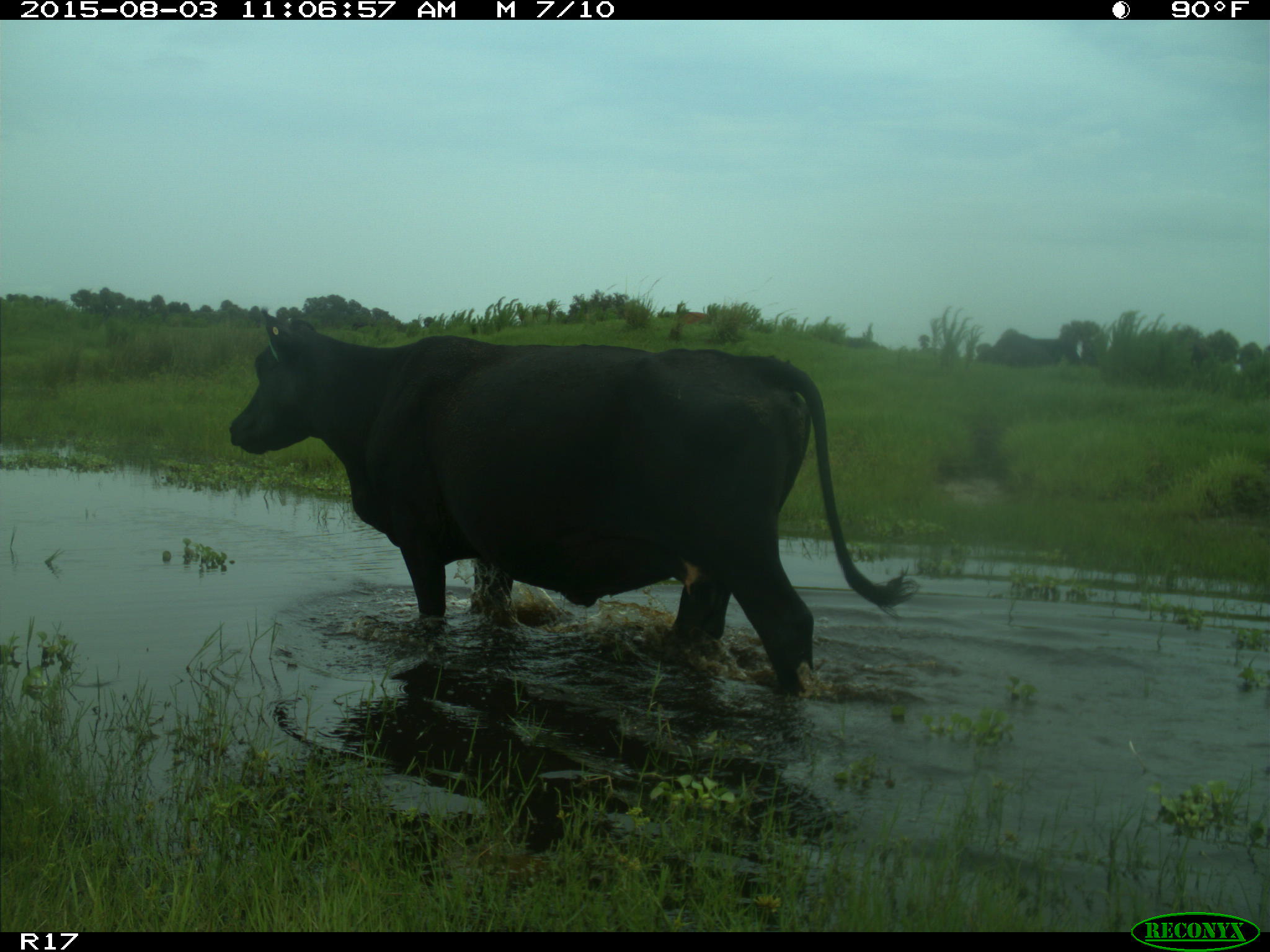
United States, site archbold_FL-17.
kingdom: Animalia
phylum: Chordata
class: Mammalia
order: Artiodactyla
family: Bovidae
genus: Bos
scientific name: Bos taurus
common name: domestic cow